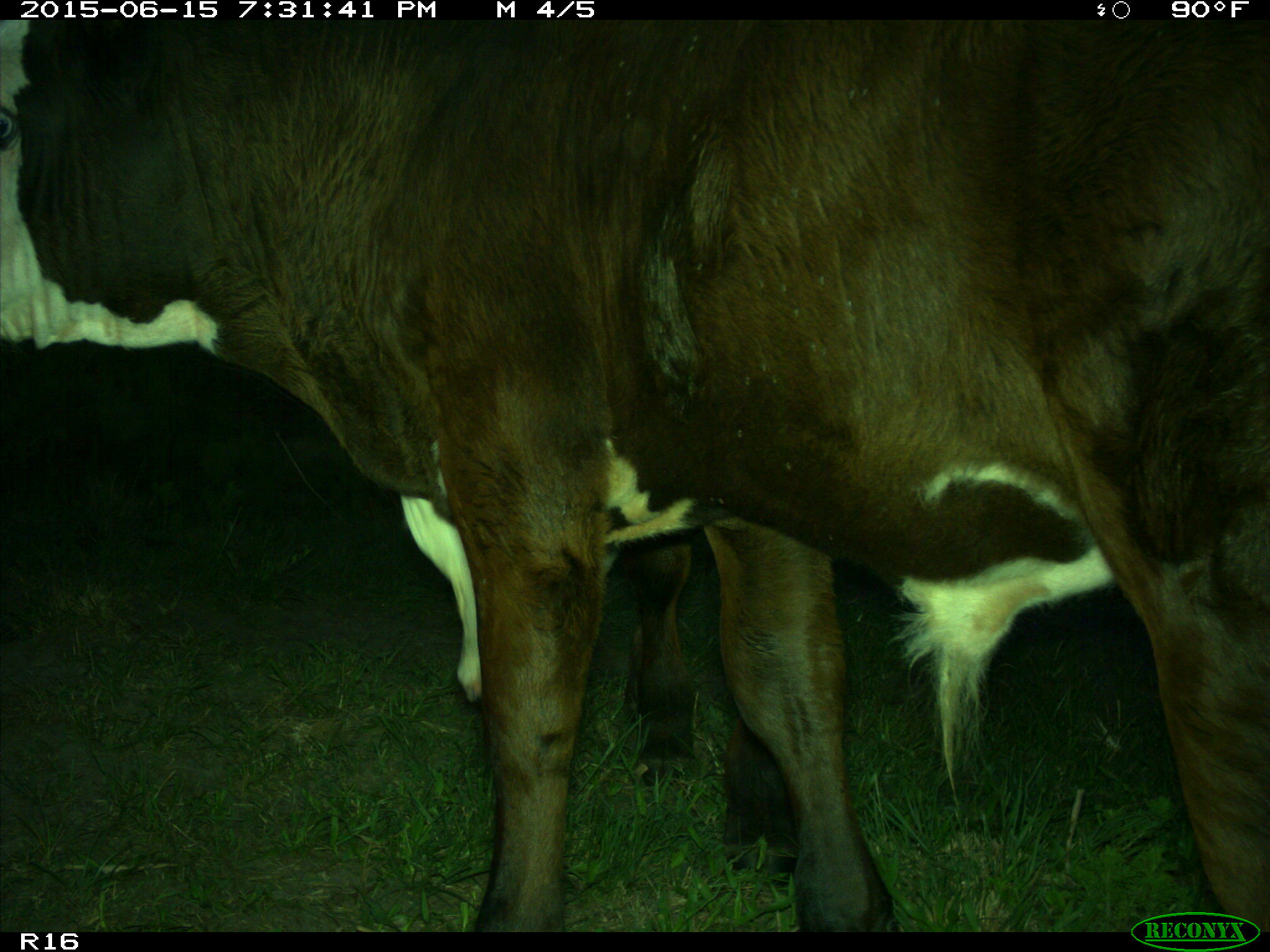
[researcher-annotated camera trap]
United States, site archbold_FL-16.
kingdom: Animalia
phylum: Chordata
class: Mammalia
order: Artiodactyla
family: Bovidae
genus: Bos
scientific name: Bos taurus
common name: domestic cow